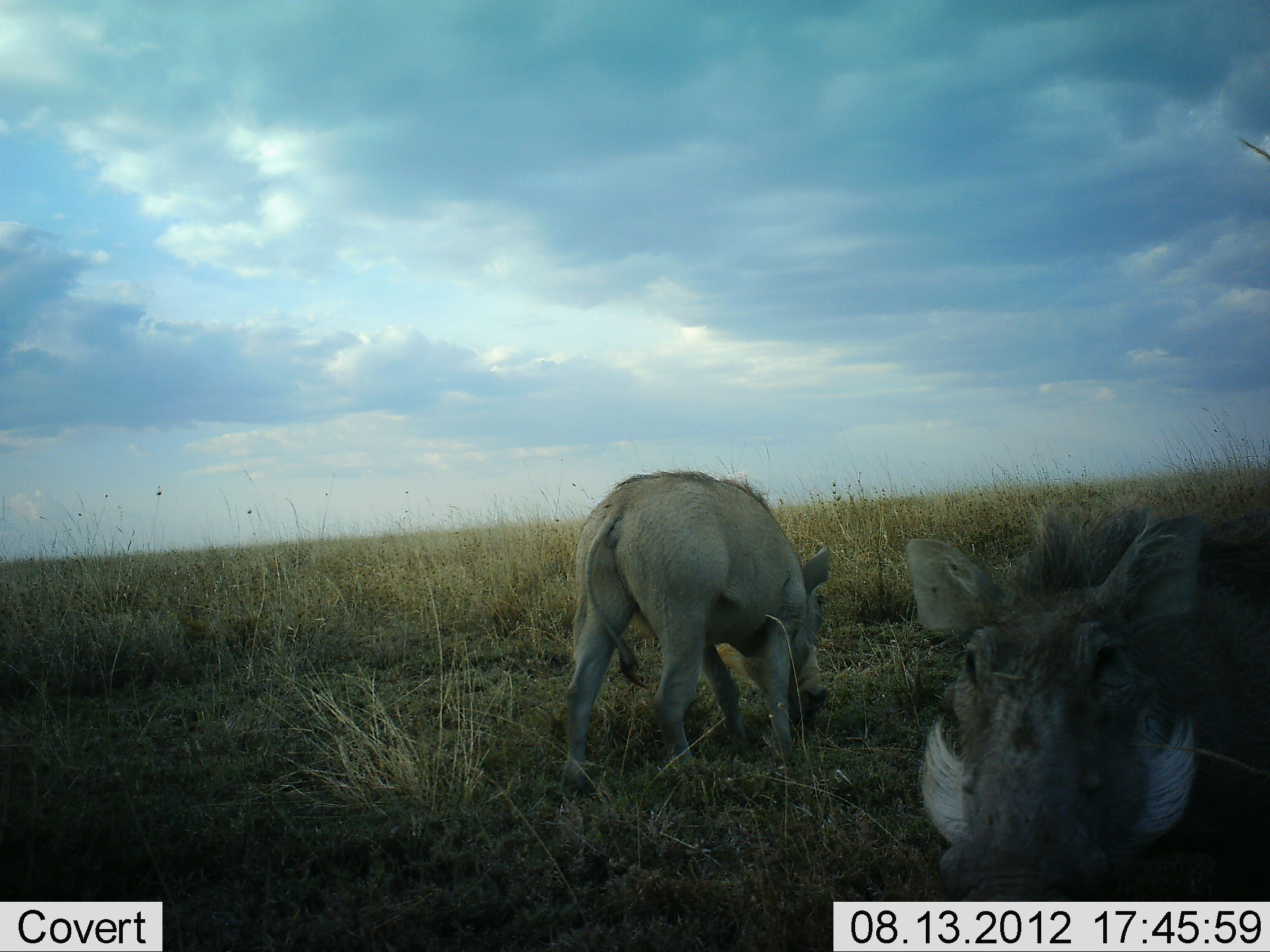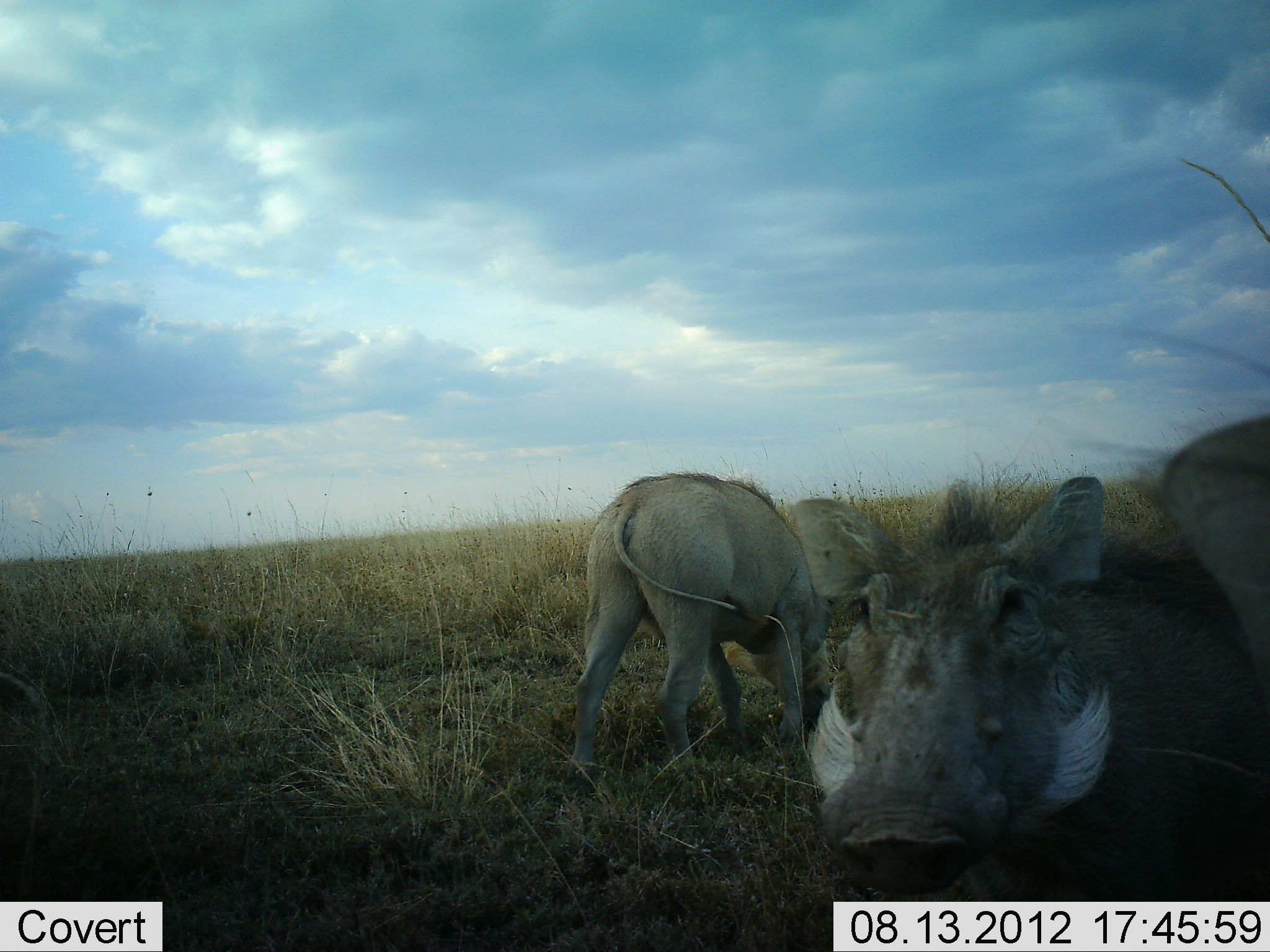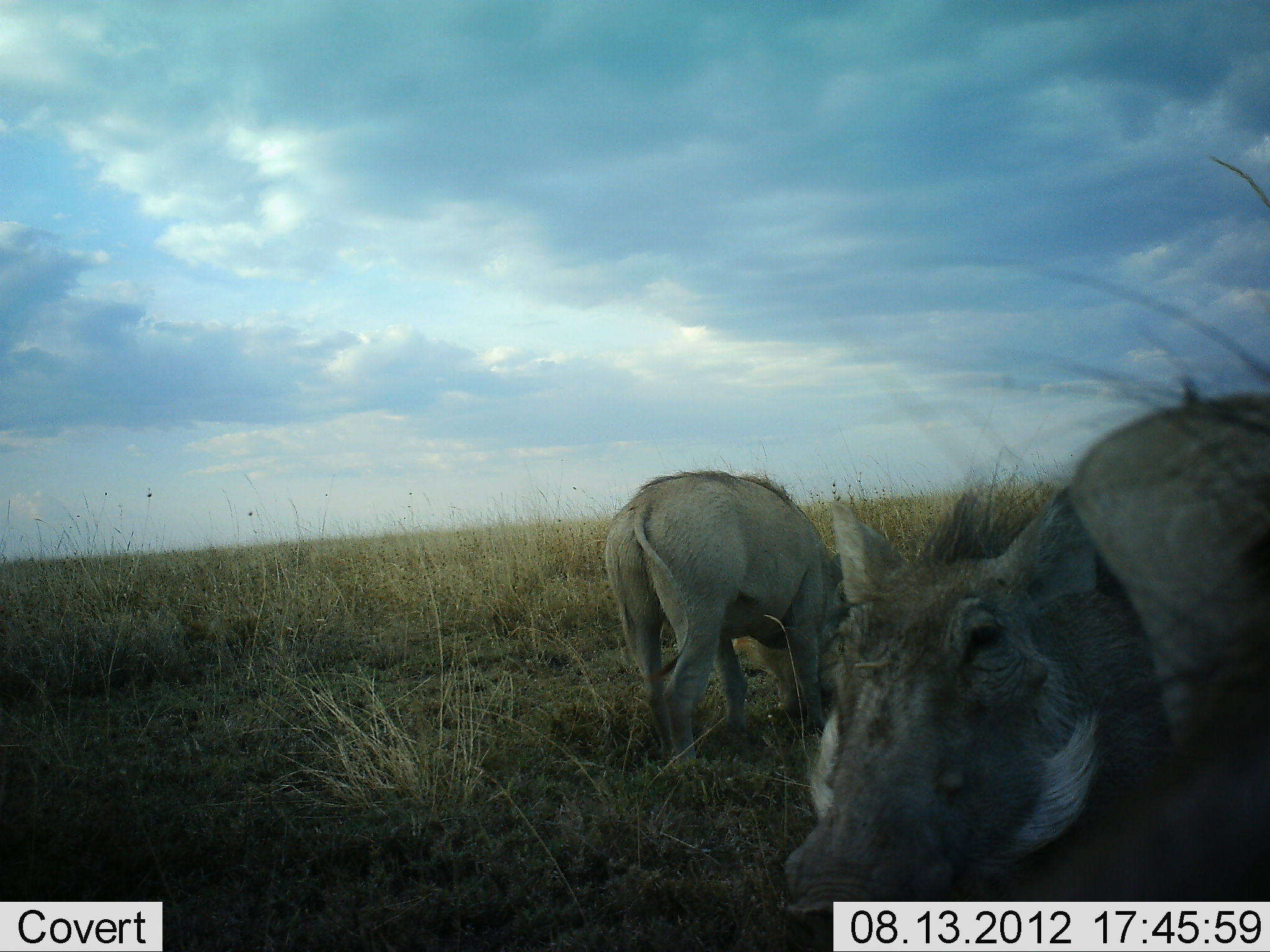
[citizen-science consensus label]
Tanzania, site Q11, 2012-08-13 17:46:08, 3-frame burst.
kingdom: Animalia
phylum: Chordata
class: Mammalia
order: Artiodactyla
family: Suidae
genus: Phacochoerus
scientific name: Phacochoerus africanus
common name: warthog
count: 3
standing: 80%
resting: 10%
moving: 10%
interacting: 10%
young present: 10%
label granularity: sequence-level